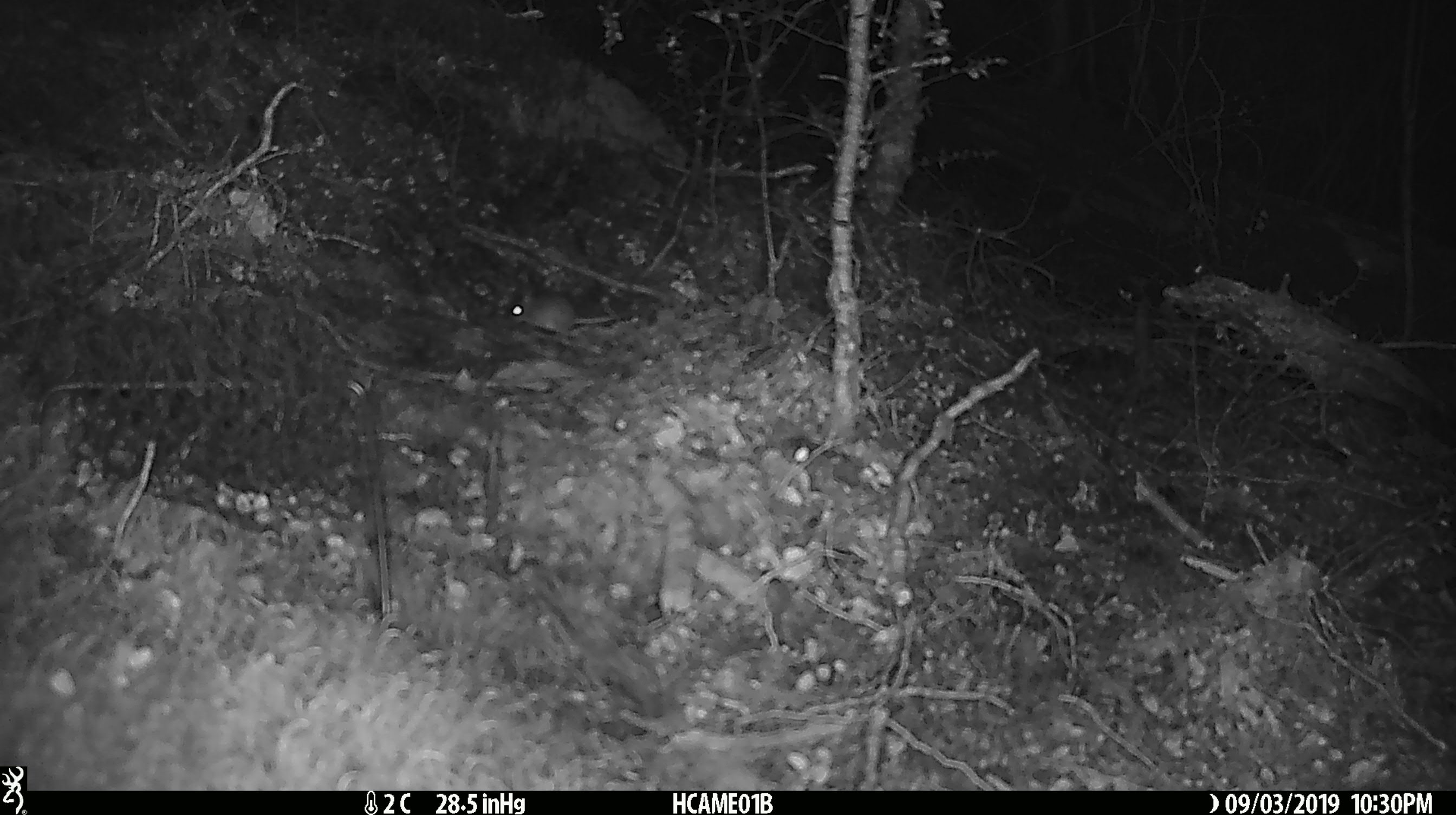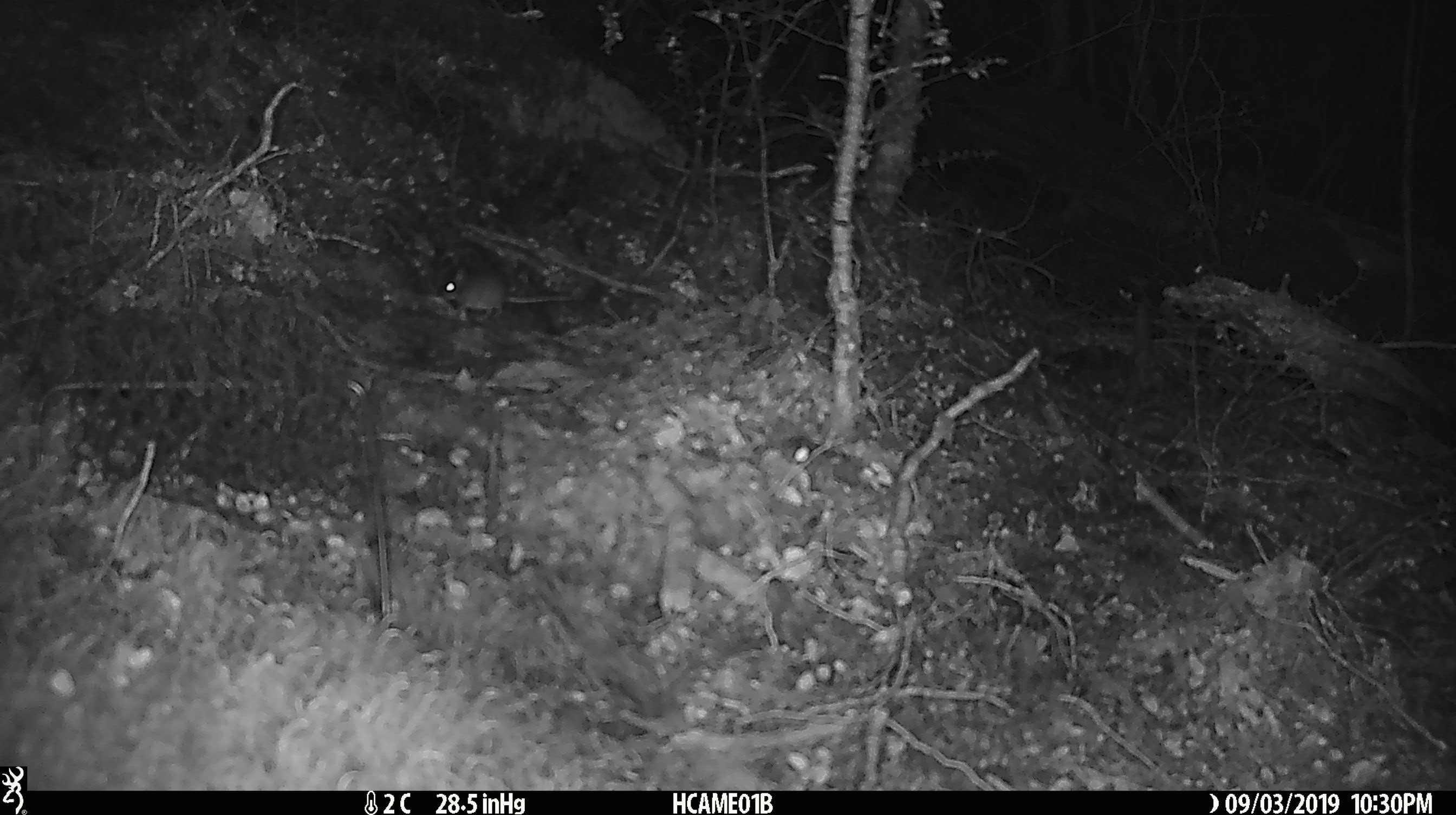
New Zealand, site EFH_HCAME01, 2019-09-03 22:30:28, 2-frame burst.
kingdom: Animalia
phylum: Chordata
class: Mammalia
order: Rodentia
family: Muridae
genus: Mus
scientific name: Mus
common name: mouse